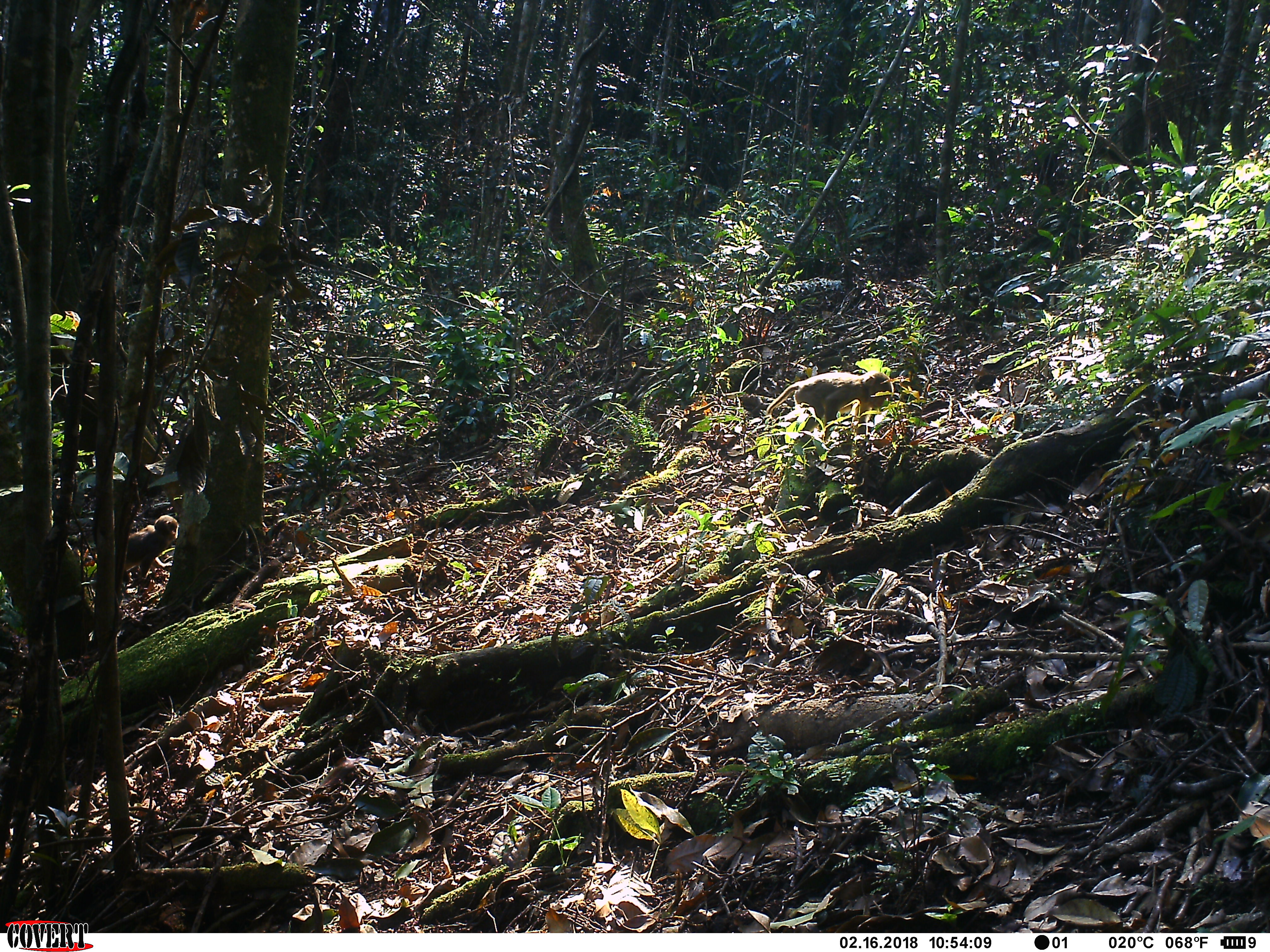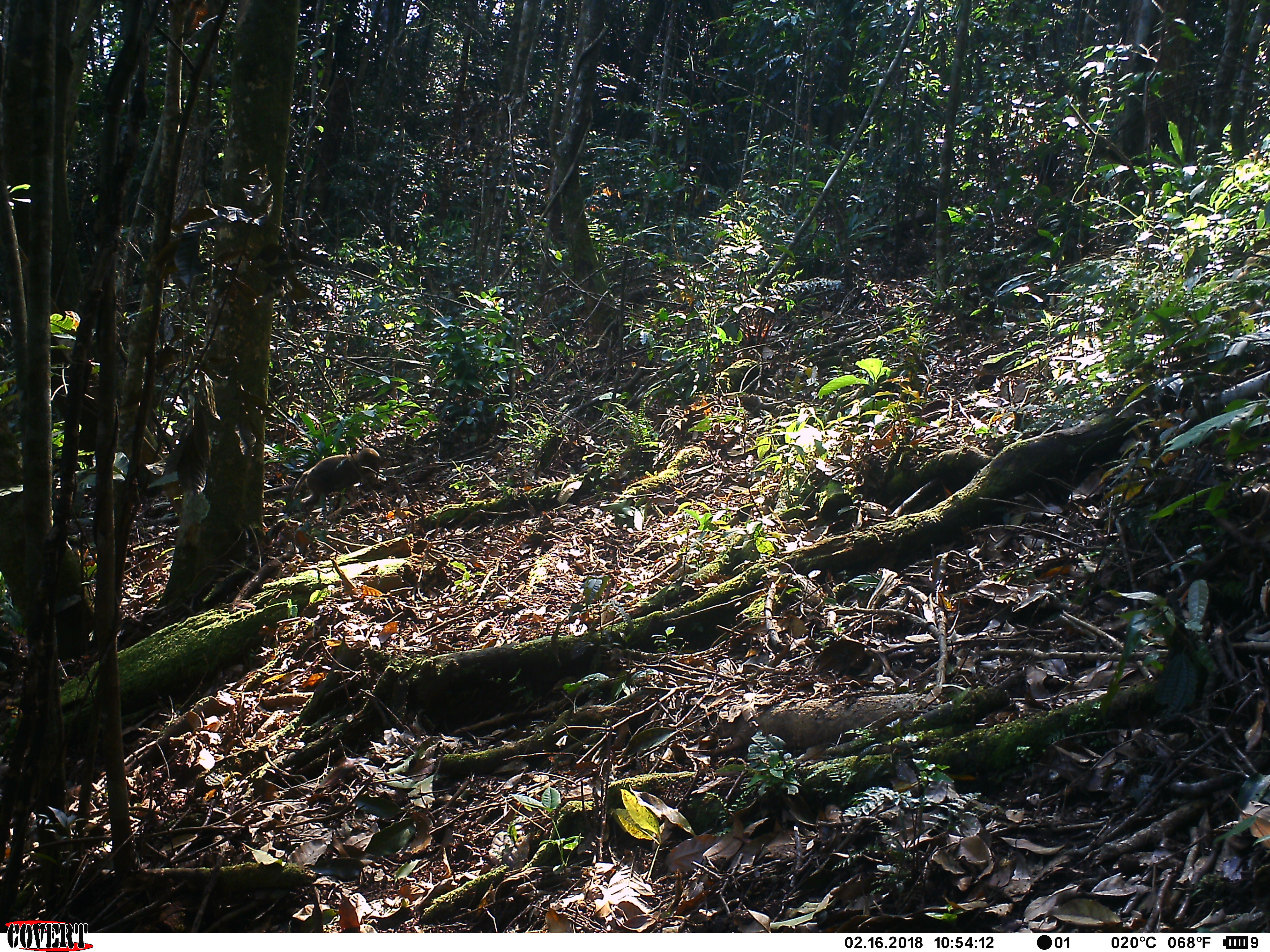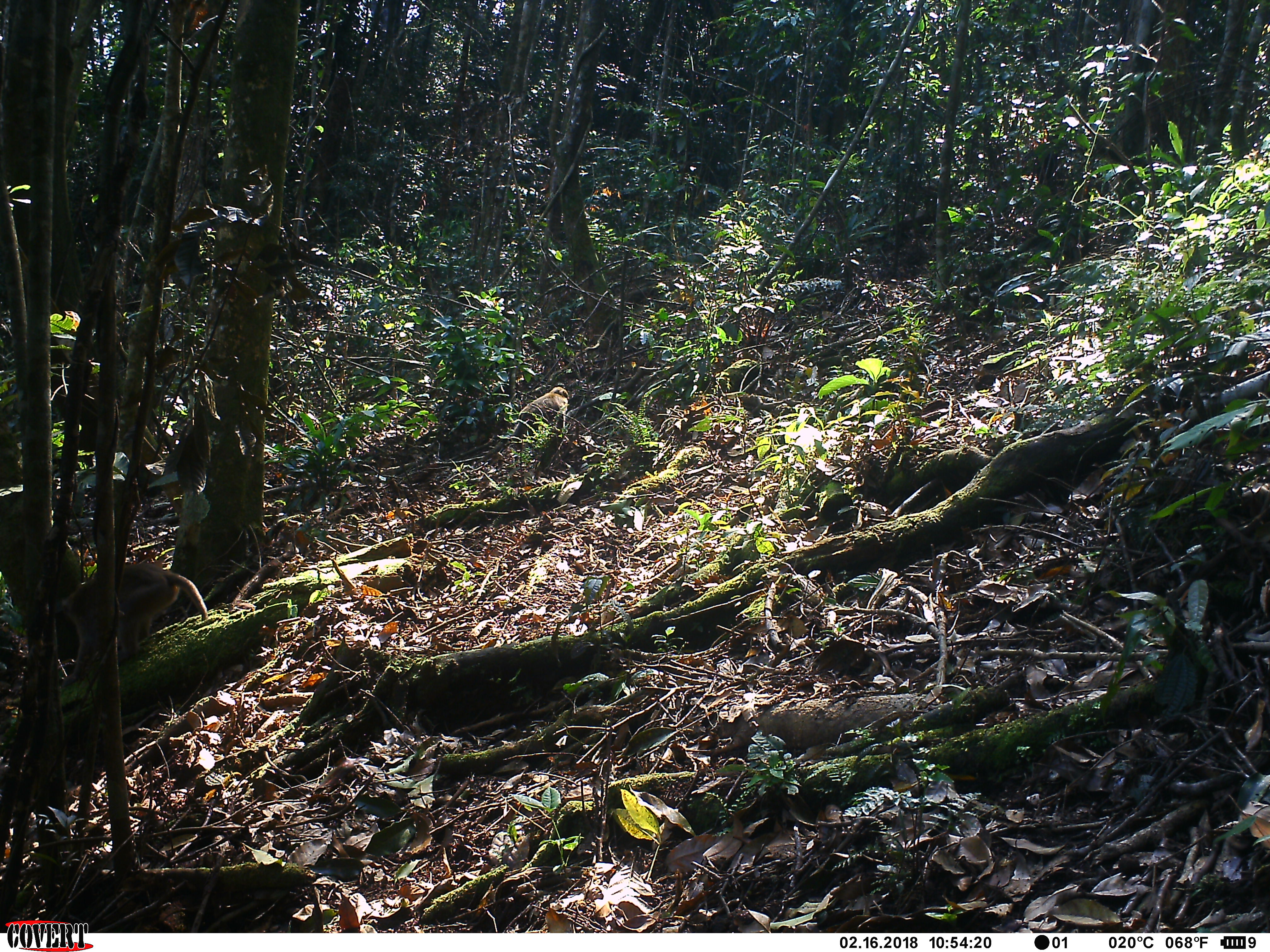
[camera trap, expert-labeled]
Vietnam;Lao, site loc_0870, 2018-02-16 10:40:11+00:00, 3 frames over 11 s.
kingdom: Animalia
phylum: Chordata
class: Mammalia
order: Primates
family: Cercopithecidae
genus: Macaca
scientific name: Macaca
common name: macaque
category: macaque not stump tailed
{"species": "macaque not stump tailed (macaque) (Macaca)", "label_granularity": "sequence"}